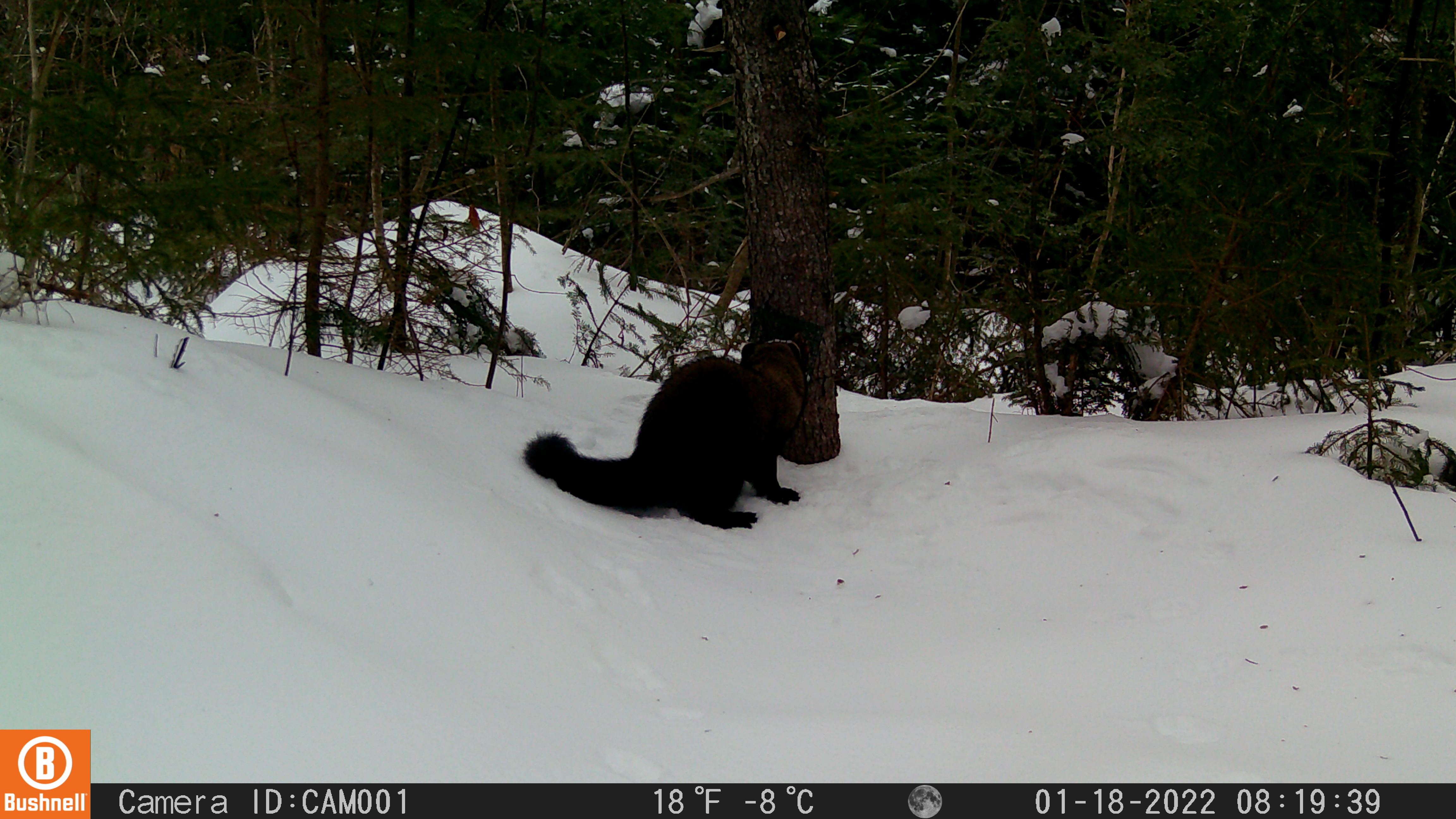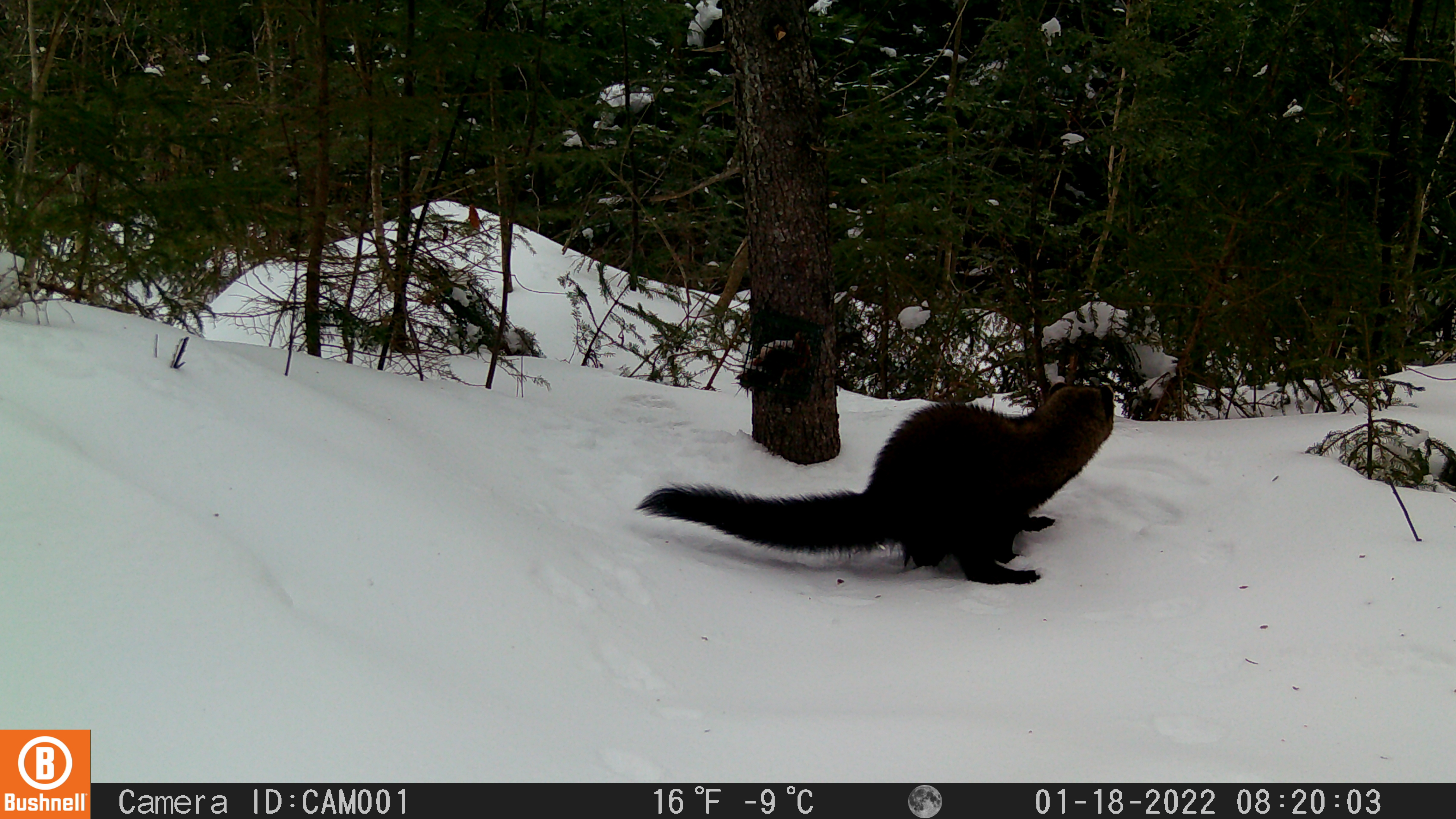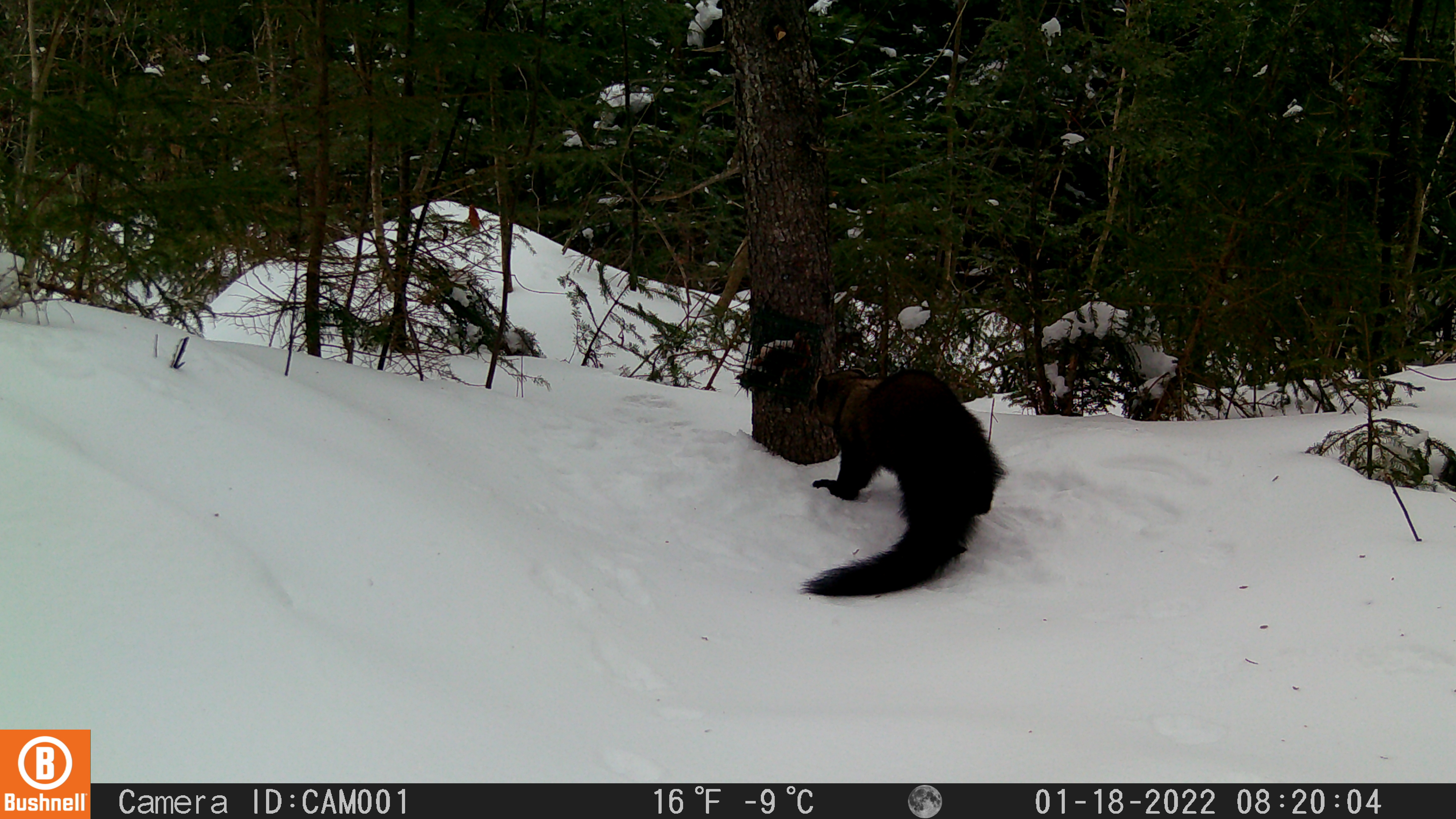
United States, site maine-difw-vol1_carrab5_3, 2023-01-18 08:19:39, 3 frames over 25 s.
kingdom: Animalia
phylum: Chordata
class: Mammalia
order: Carnivora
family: Mustelidae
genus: Pekania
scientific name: Pekania pennanti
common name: fisher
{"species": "fisher (Pekania pennanti)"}